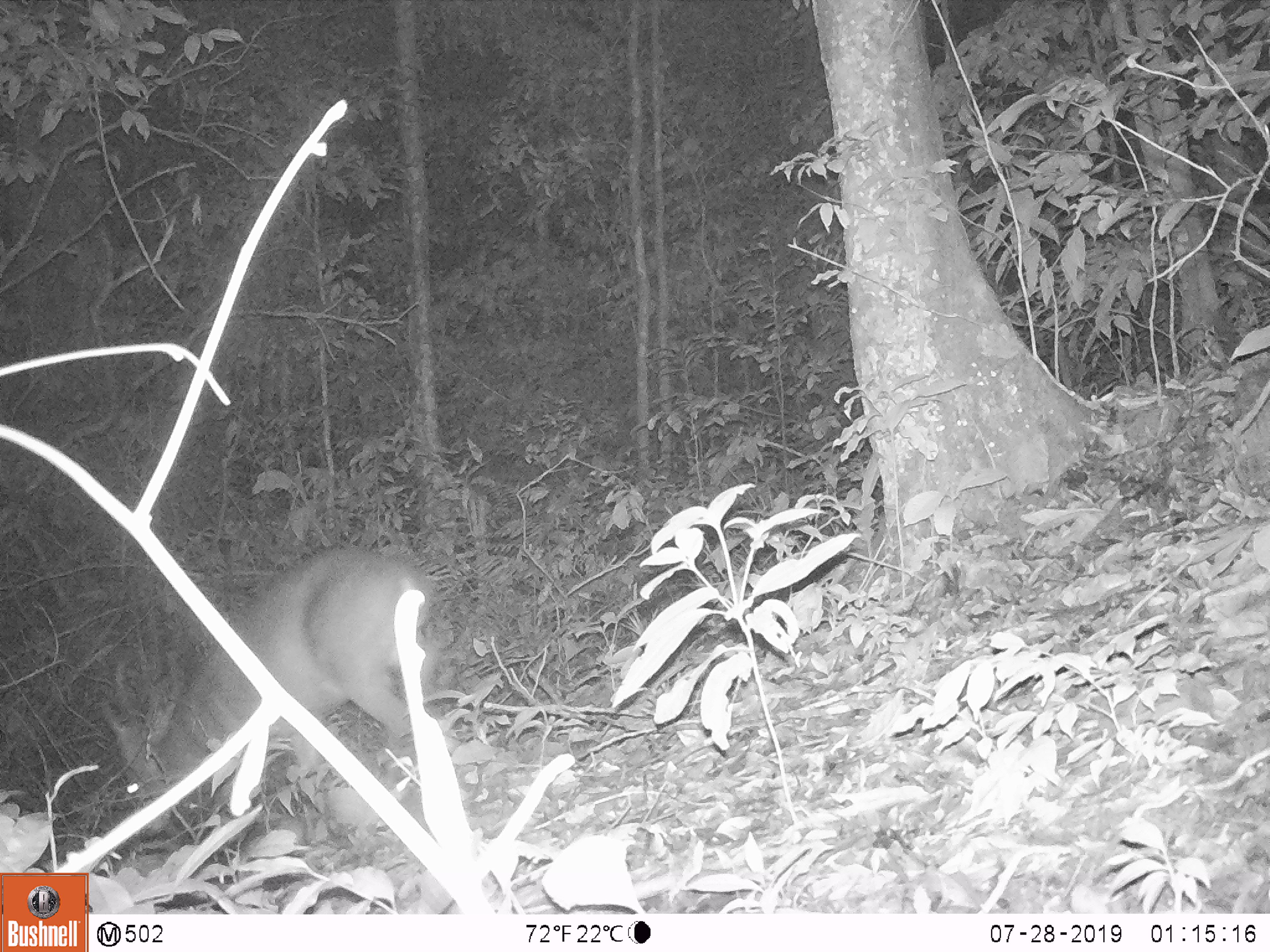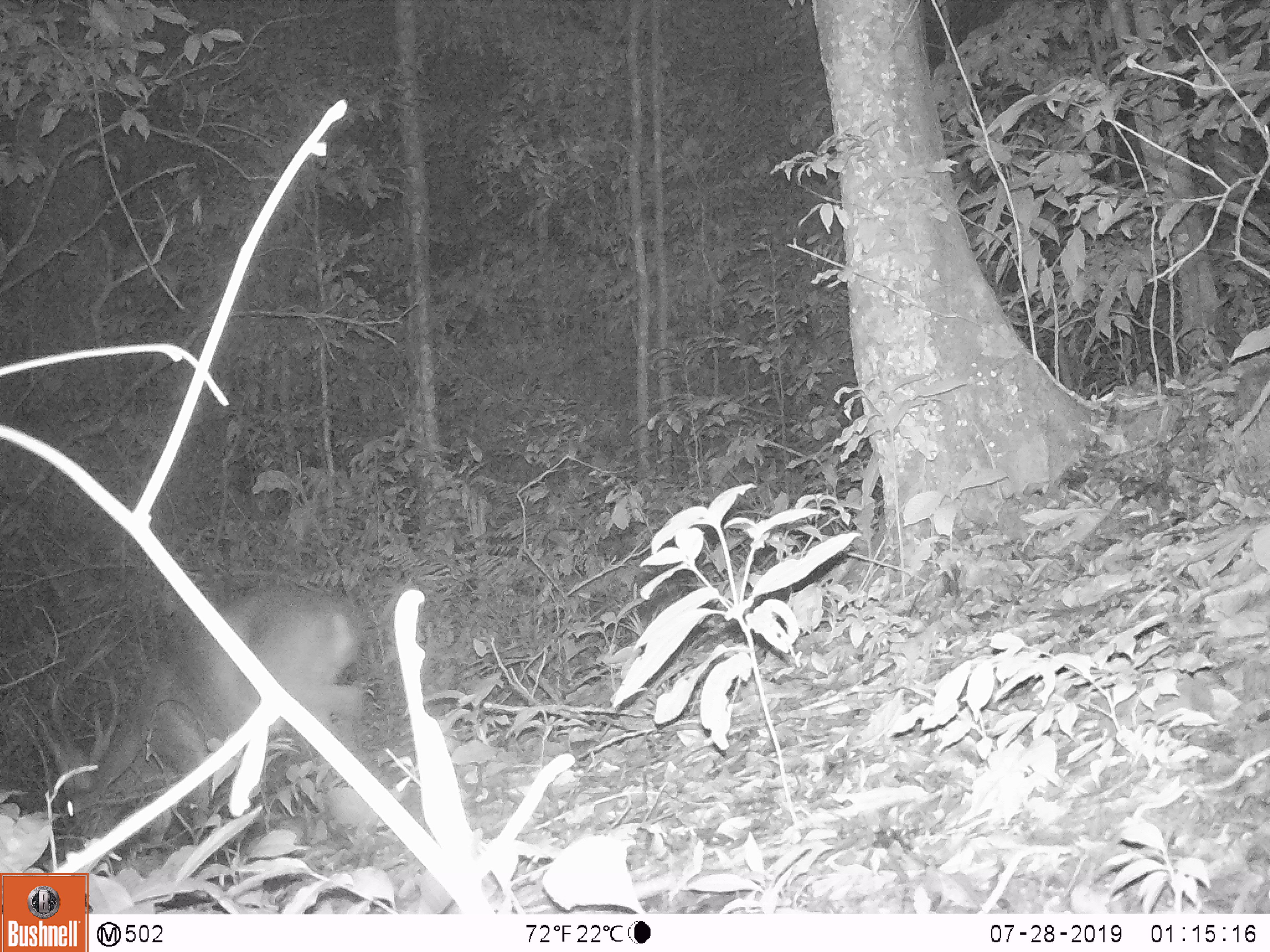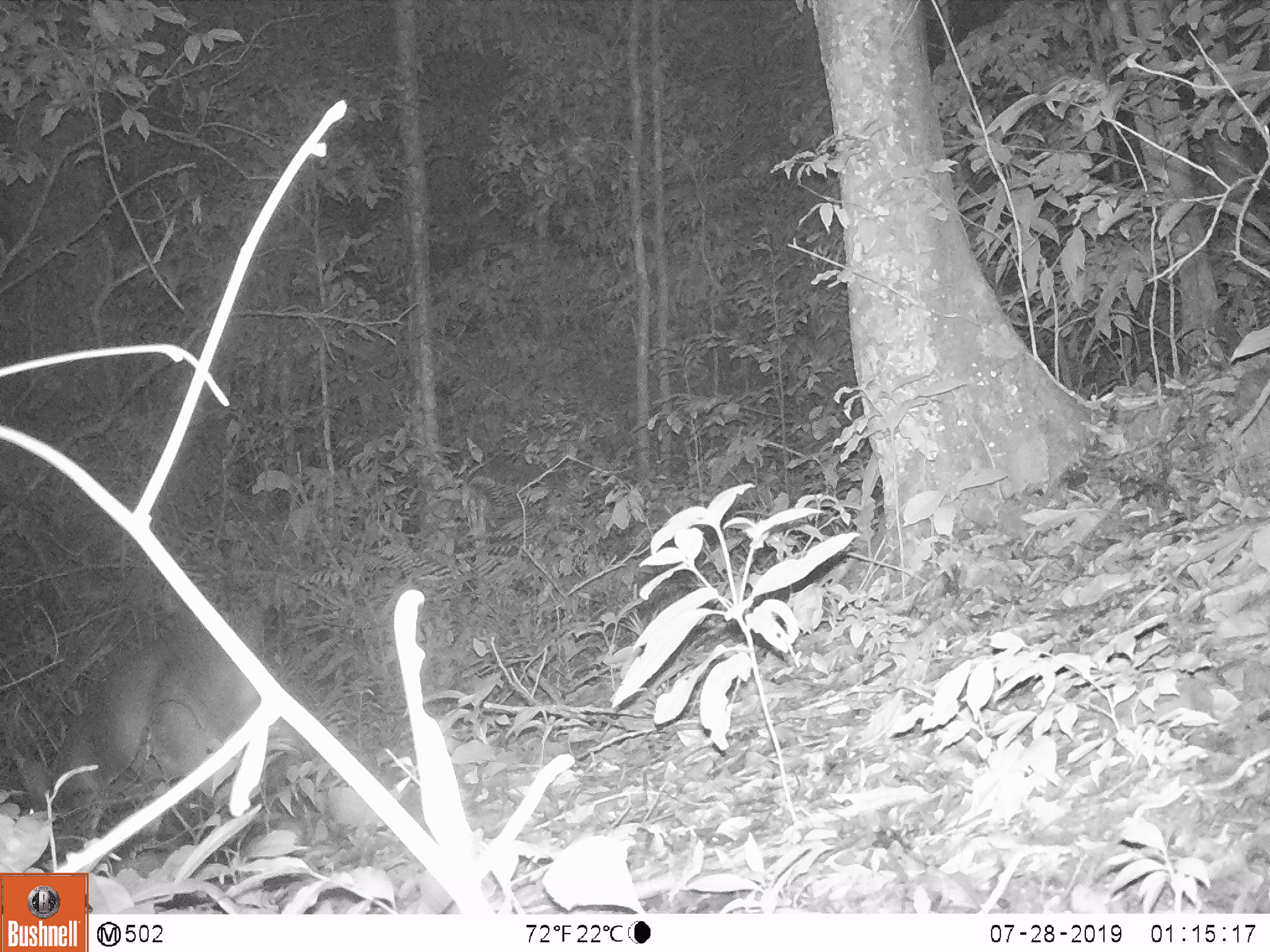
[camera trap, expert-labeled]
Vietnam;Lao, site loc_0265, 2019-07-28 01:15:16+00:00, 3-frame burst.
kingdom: Animalia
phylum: Chordata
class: Mammalia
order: Artiodactyla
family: Cervidae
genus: Muntiacus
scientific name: Muntiacus vuquangensis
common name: large-antlered muntjac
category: large antlered muntjac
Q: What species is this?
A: Large antlered muntjac (large-antlered muntjac) (Muntiacus vuquangensis).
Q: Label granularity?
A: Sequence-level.